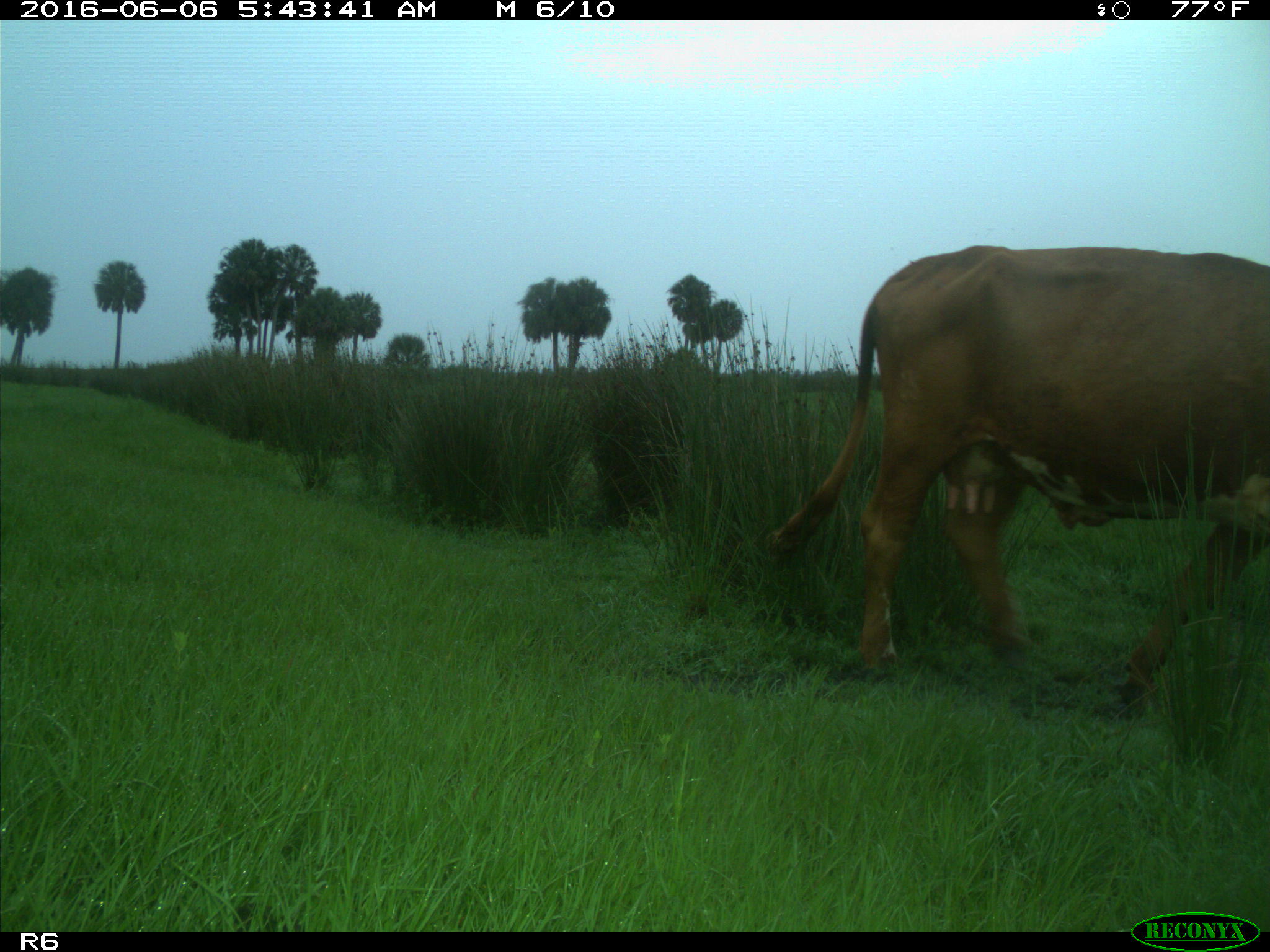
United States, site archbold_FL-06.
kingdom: Animalia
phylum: Chordata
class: Mammalia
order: Artiodactyla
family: Bovidae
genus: Bos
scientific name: Bos taurus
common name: domestic cow